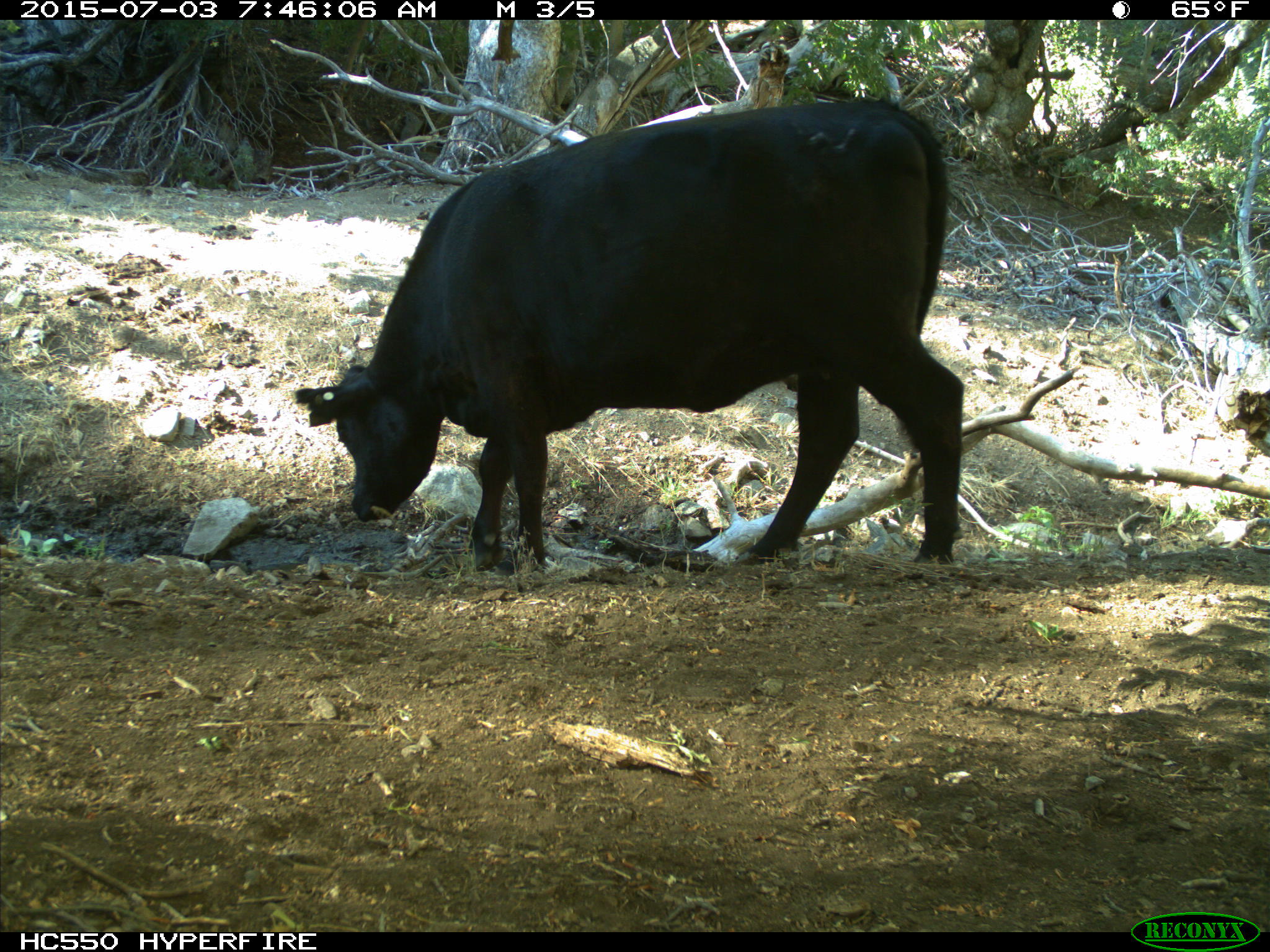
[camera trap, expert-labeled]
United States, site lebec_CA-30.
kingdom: Animalia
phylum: Chordata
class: Mammalia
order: Artiodactyla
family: Bovidae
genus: Bos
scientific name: Bos taurus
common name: domestic cow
Bos taurus (domestic cow).